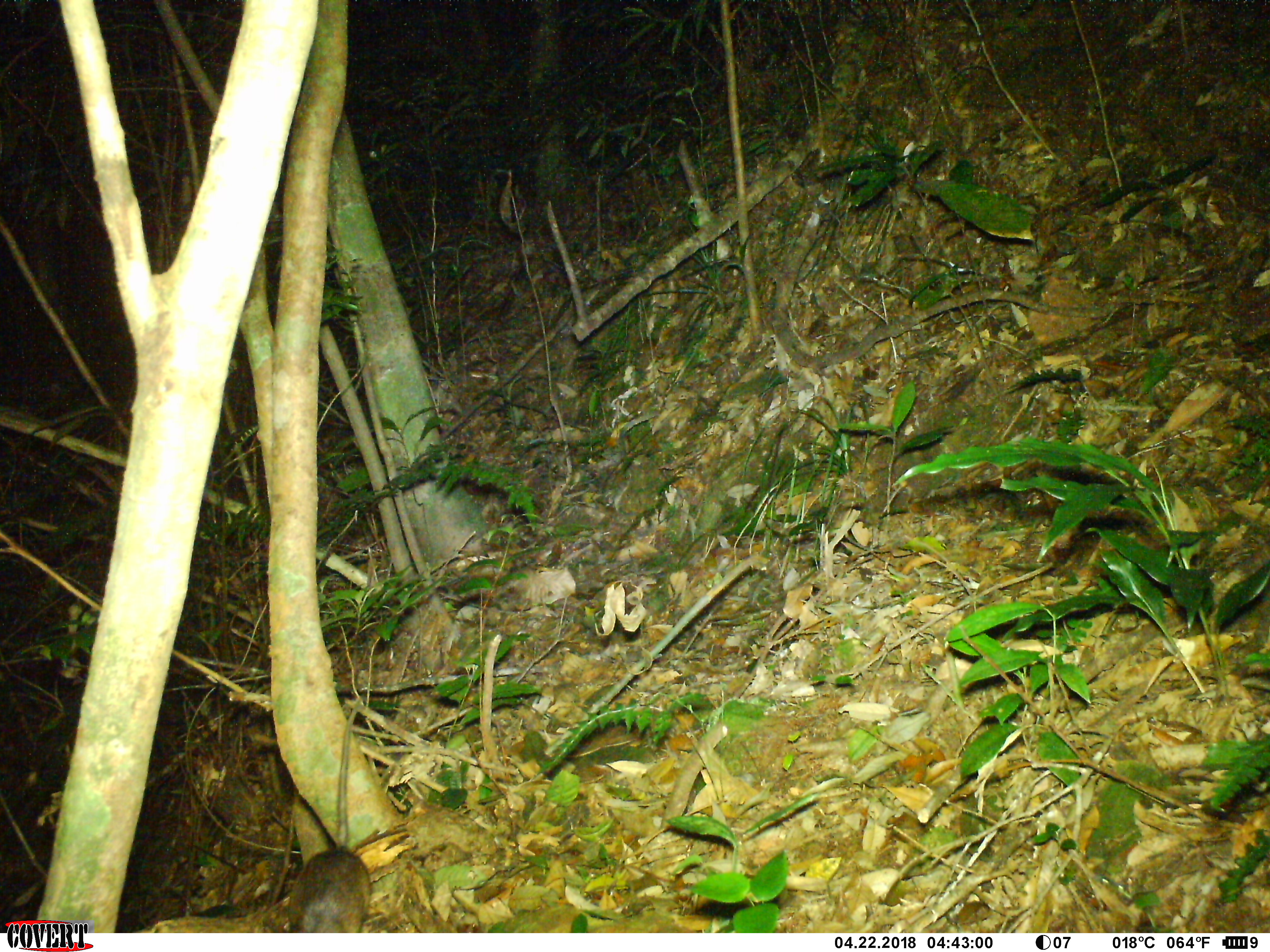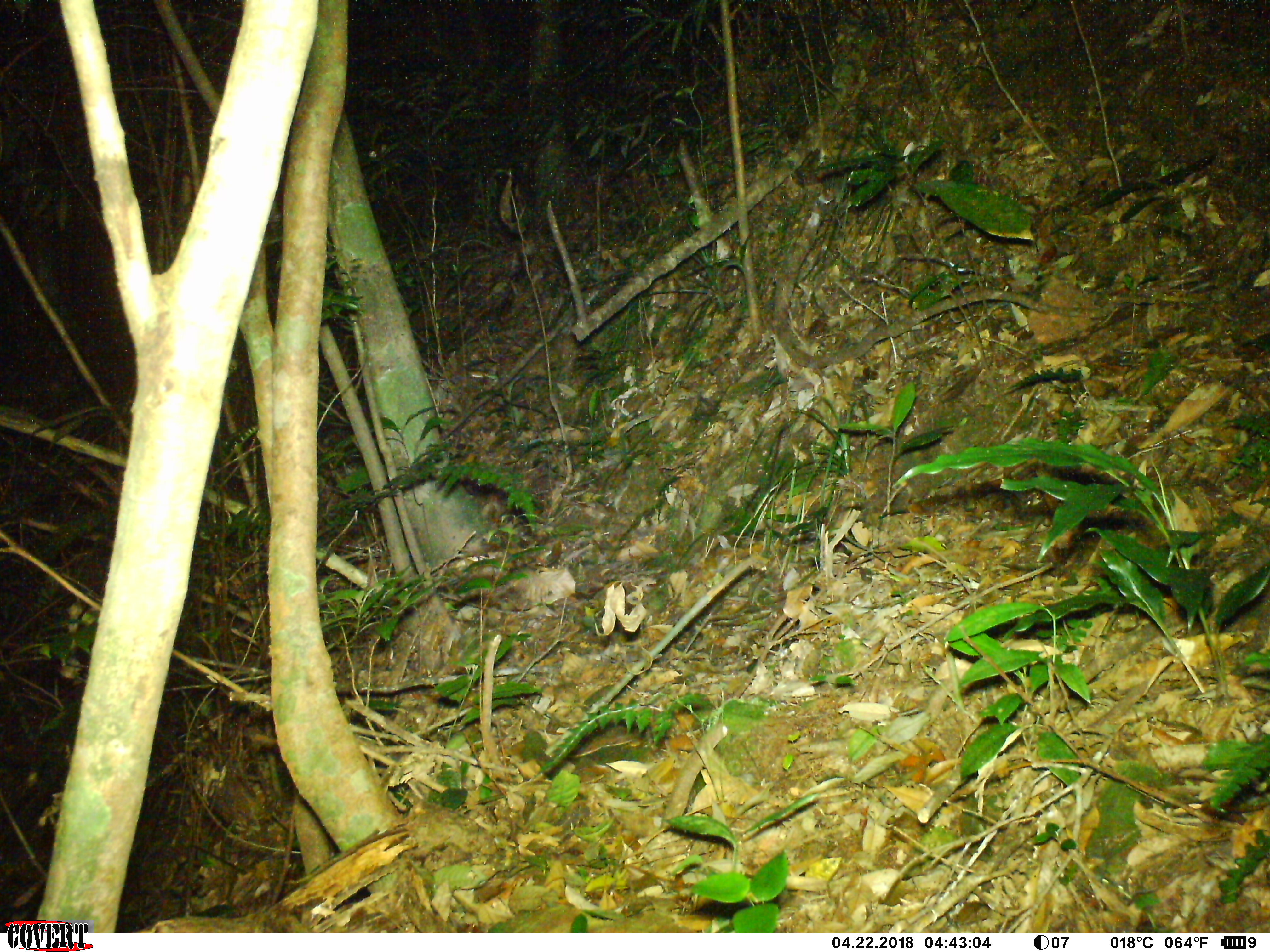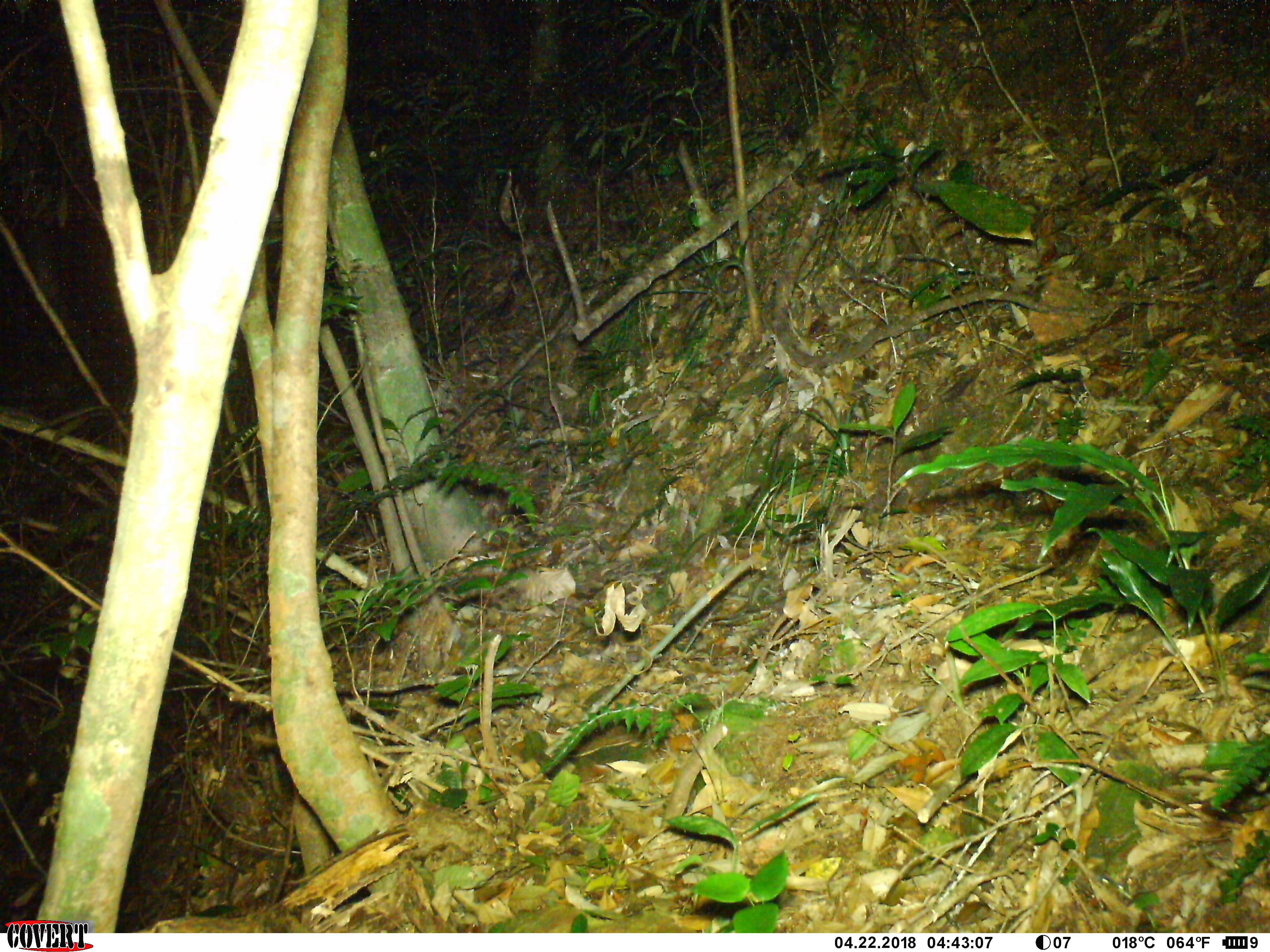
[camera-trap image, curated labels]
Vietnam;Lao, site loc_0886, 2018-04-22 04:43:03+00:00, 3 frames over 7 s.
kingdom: Animalia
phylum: Chordata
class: Mammalia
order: Rodentia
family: Muridae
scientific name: Muridae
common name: old-world mice and rats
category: unidentified murid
Unidentified murid (old-world mice and rats) (Muridae). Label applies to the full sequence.